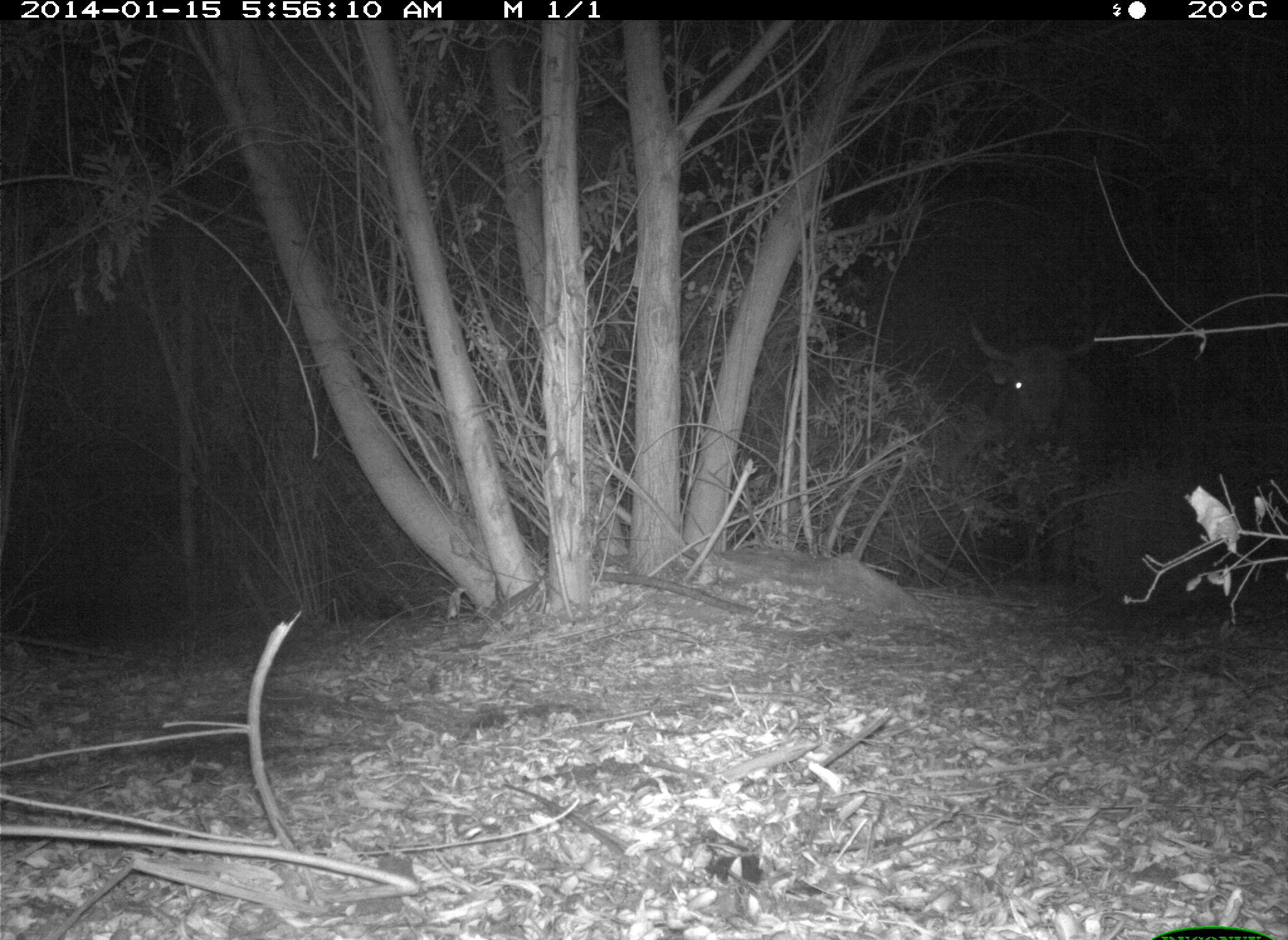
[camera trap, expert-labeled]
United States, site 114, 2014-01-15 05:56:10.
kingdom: Animalia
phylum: Chordata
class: Mammalia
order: Artiodactyla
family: Bovidae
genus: Bos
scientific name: Bos taurus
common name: cow